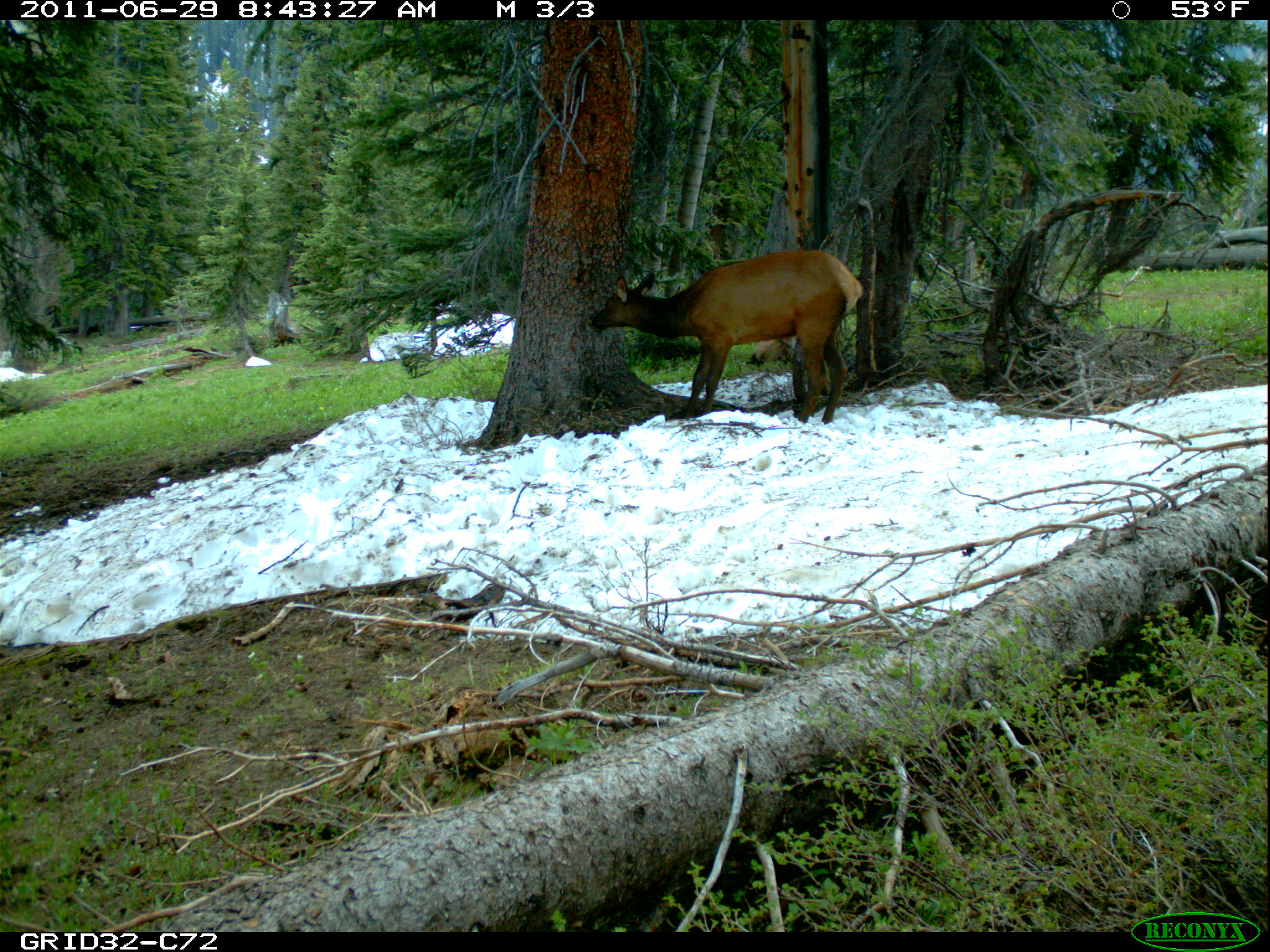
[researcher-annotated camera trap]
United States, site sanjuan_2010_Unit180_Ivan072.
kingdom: Animalia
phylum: Chordata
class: Mammalia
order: Artiodactyla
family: Cervidae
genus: Cervus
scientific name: Cervus elaphus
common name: red deer